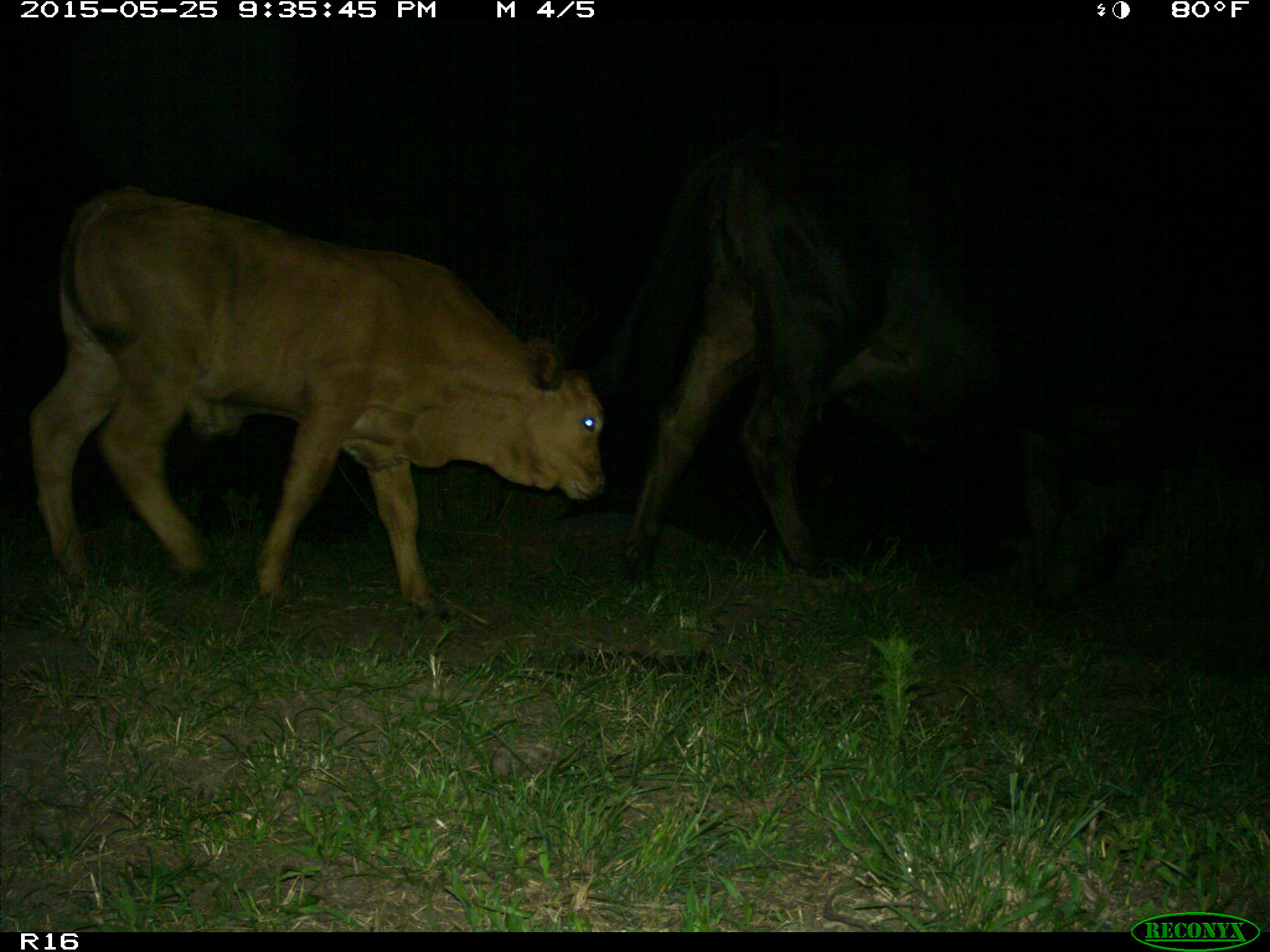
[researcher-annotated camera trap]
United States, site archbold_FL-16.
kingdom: Animalia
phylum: Chordata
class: Mammalia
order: Artiodactyla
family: Bovidae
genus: Bos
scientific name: Bos taurus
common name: domestic cow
Bos taurus (domestic cow).